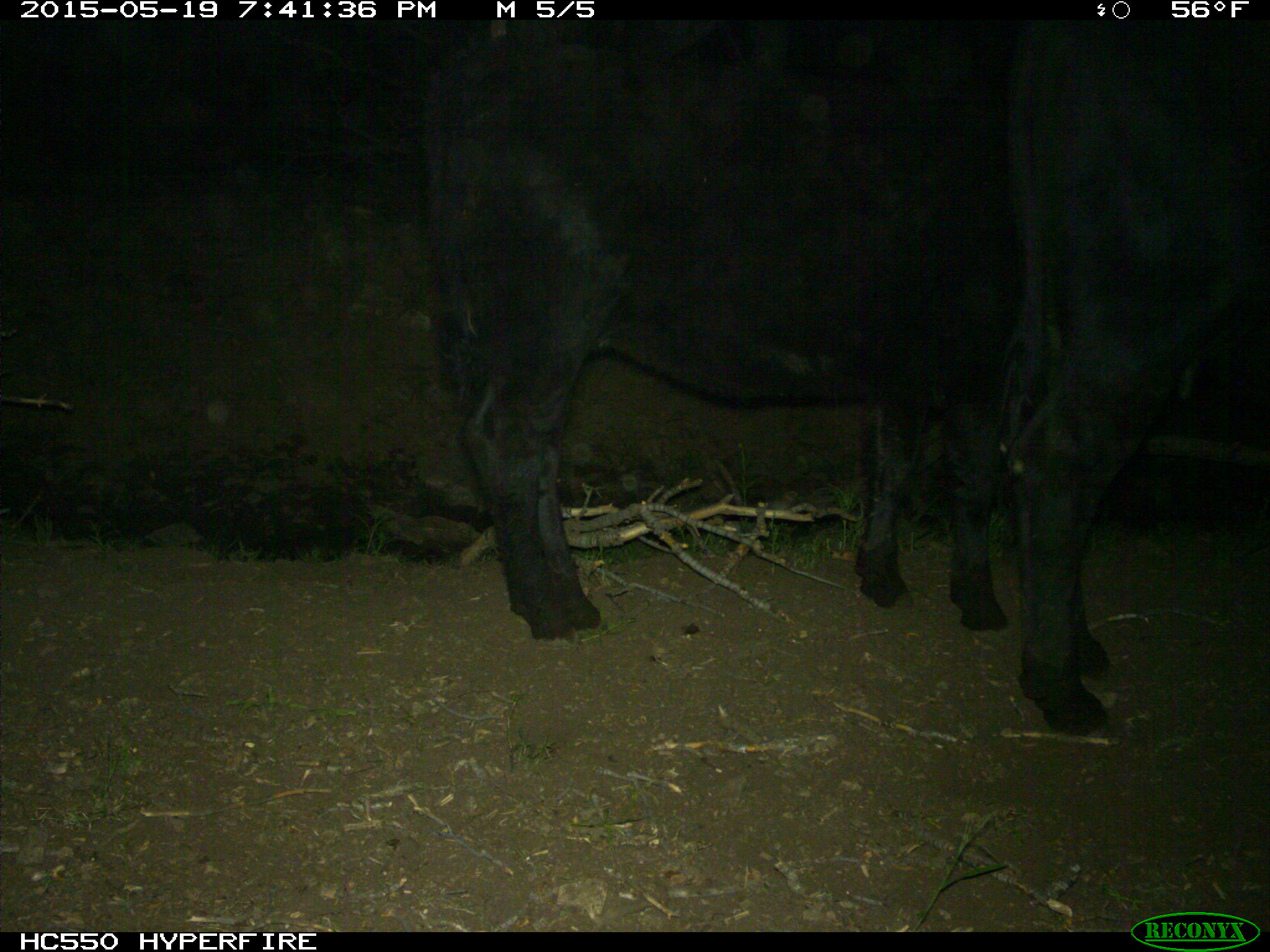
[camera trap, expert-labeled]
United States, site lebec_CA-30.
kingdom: Animalia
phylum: Chordata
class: Mammalia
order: Artiodactyla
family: Bovidae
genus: Bos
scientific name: Bos taurus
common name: domestic cow